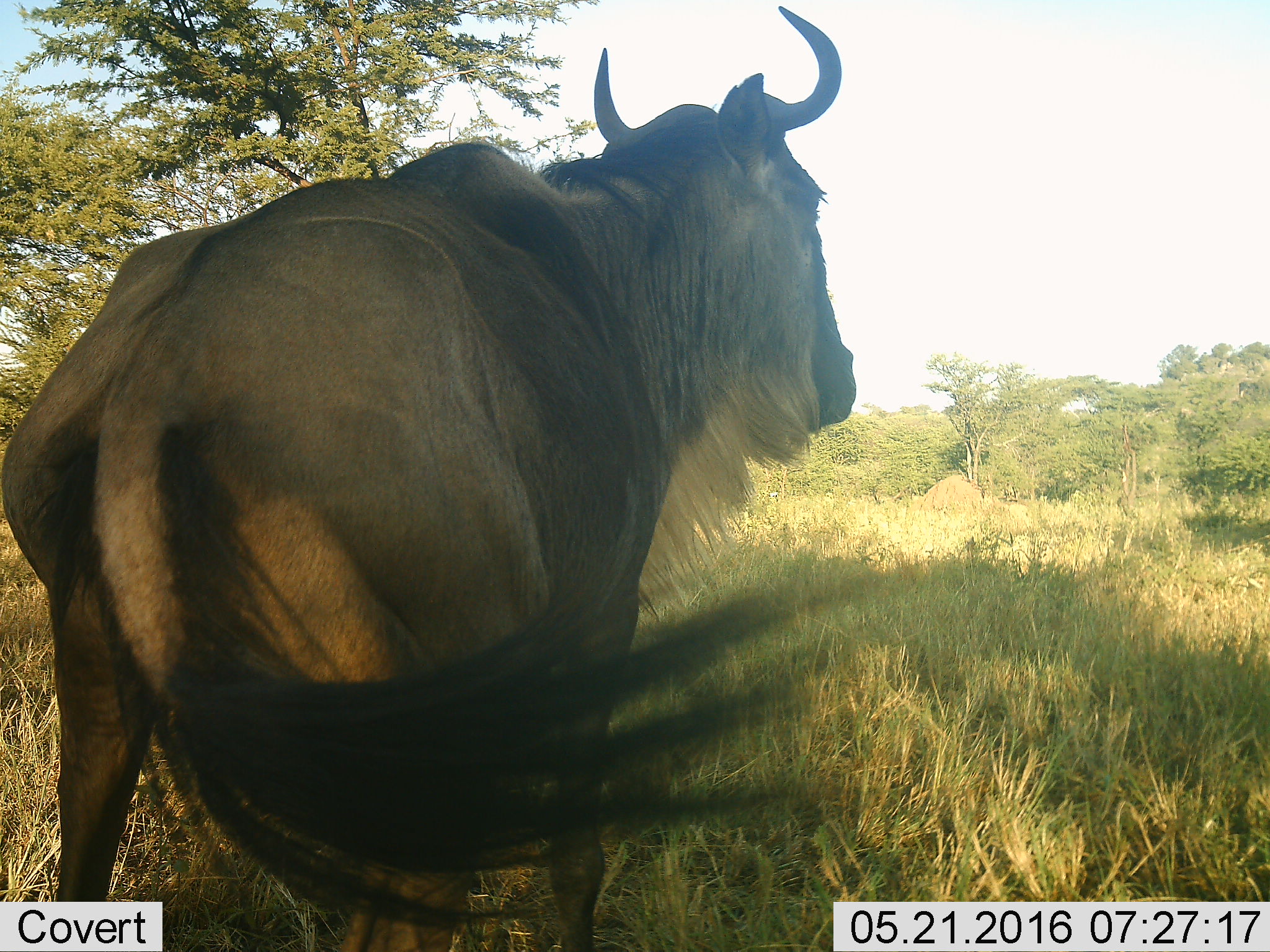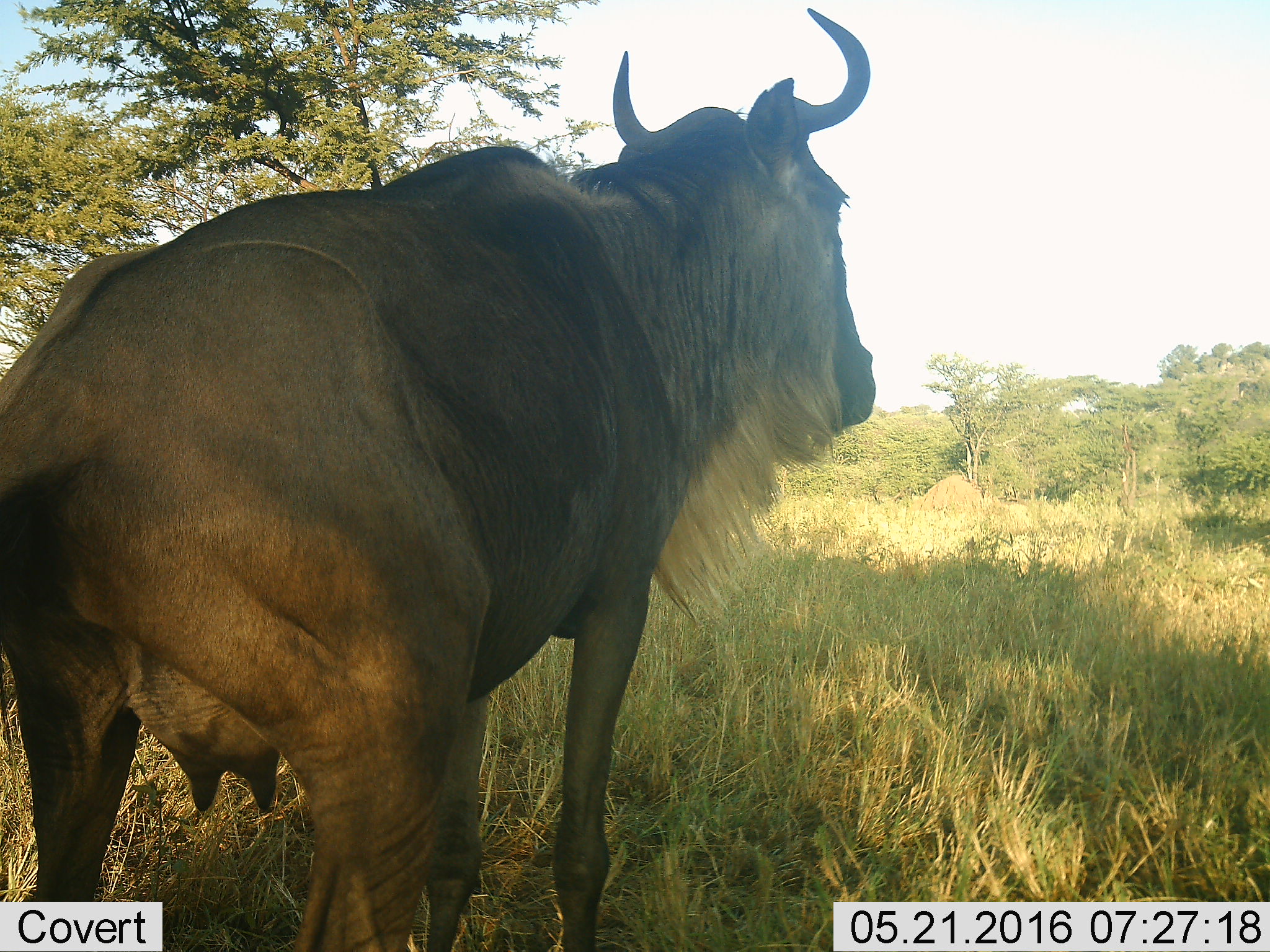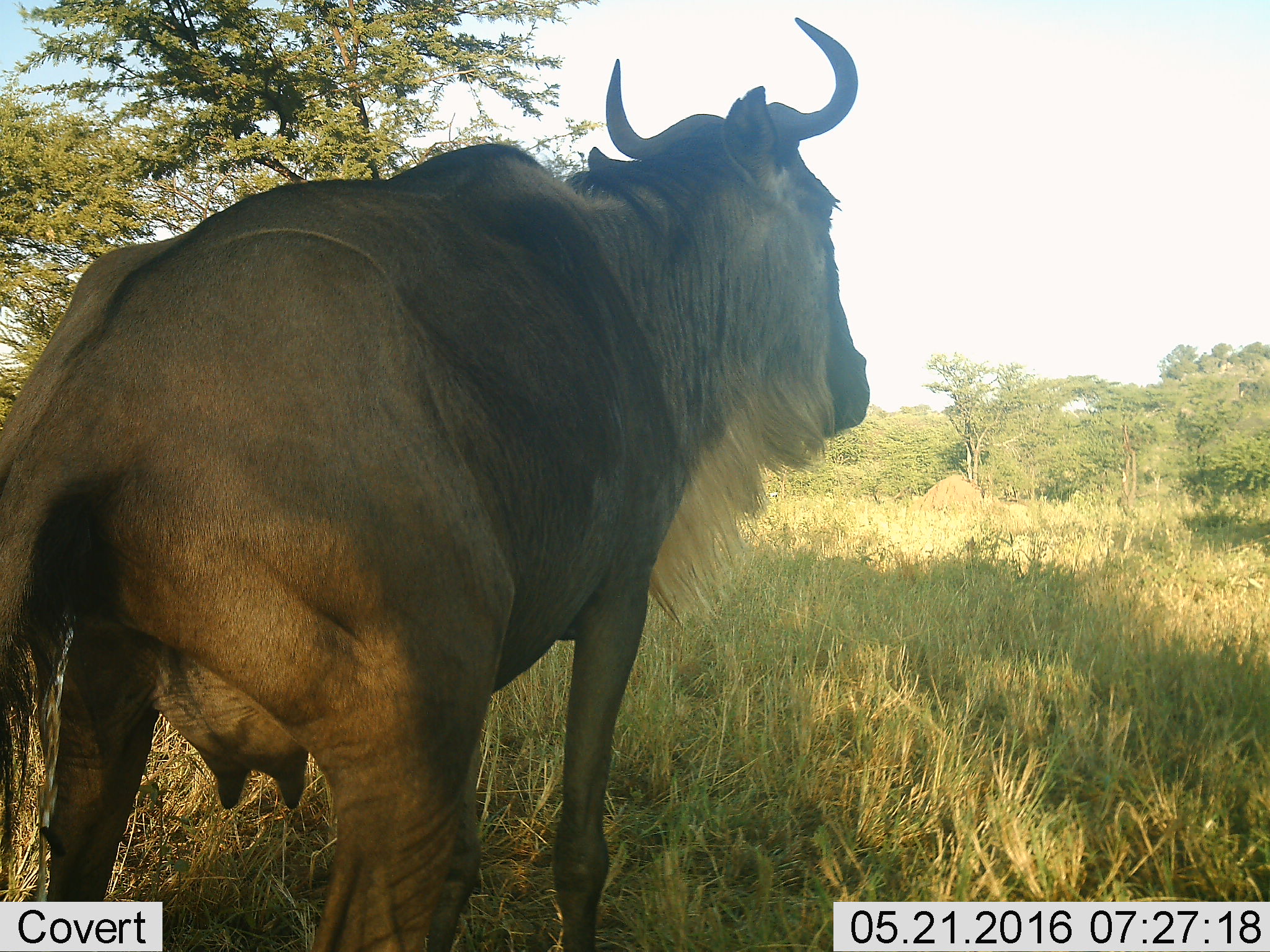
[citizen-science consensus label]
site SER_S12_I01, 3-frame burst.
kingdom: Animalia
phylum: Chordata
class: Mammalia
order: Artiodactyla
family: Bovidae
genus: Connochaetes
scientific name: Connochaetes taurinus taurinus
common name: blue wildebeest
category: wildebeestblue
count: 1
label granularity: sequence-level